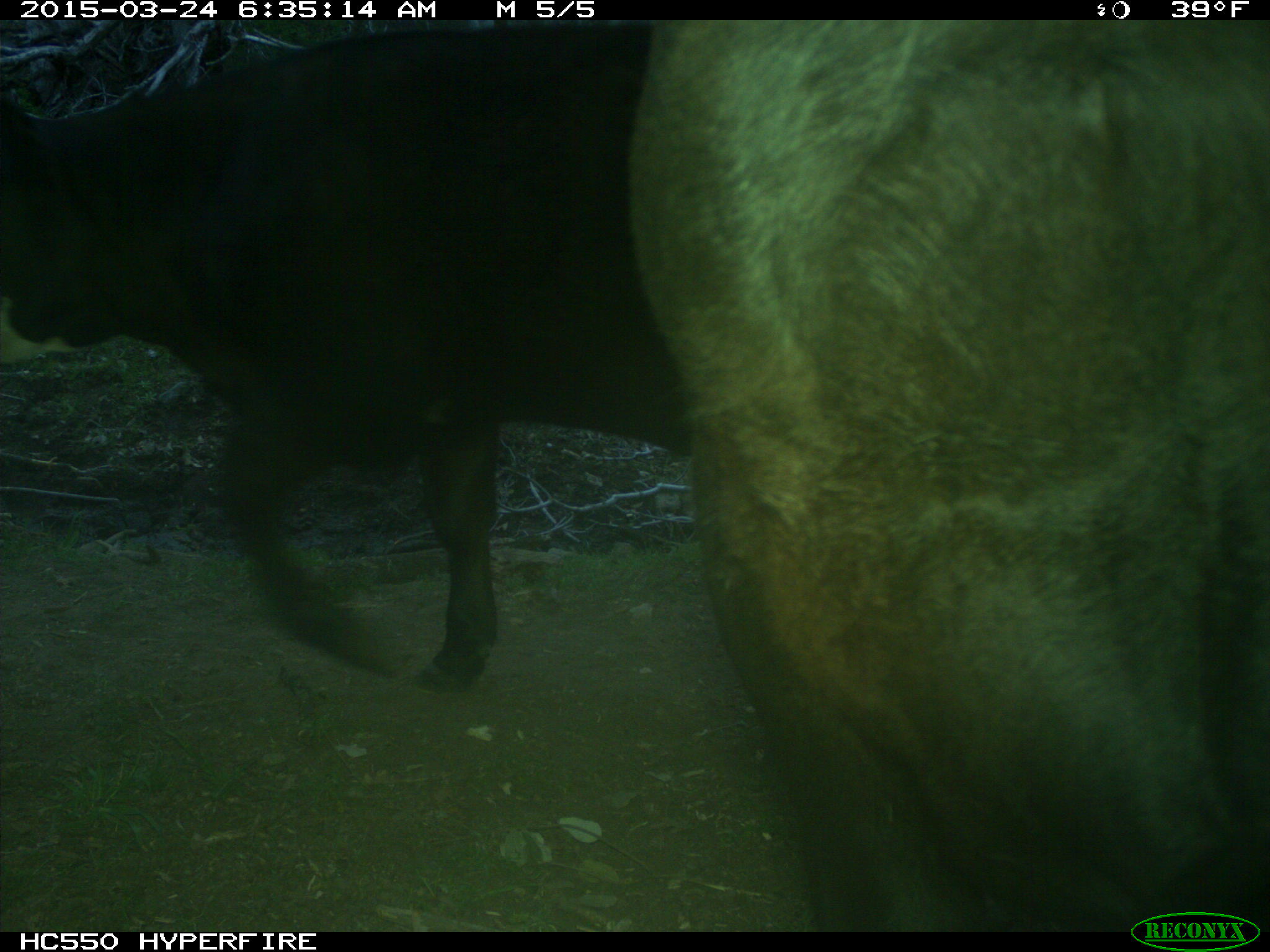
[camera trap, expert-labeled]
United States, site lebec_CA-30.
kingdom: Animalia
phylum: Chordata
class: Mammalia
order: Artiodactyla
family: Bovidae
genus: Bos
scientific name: Bos taurus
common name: domestic cow